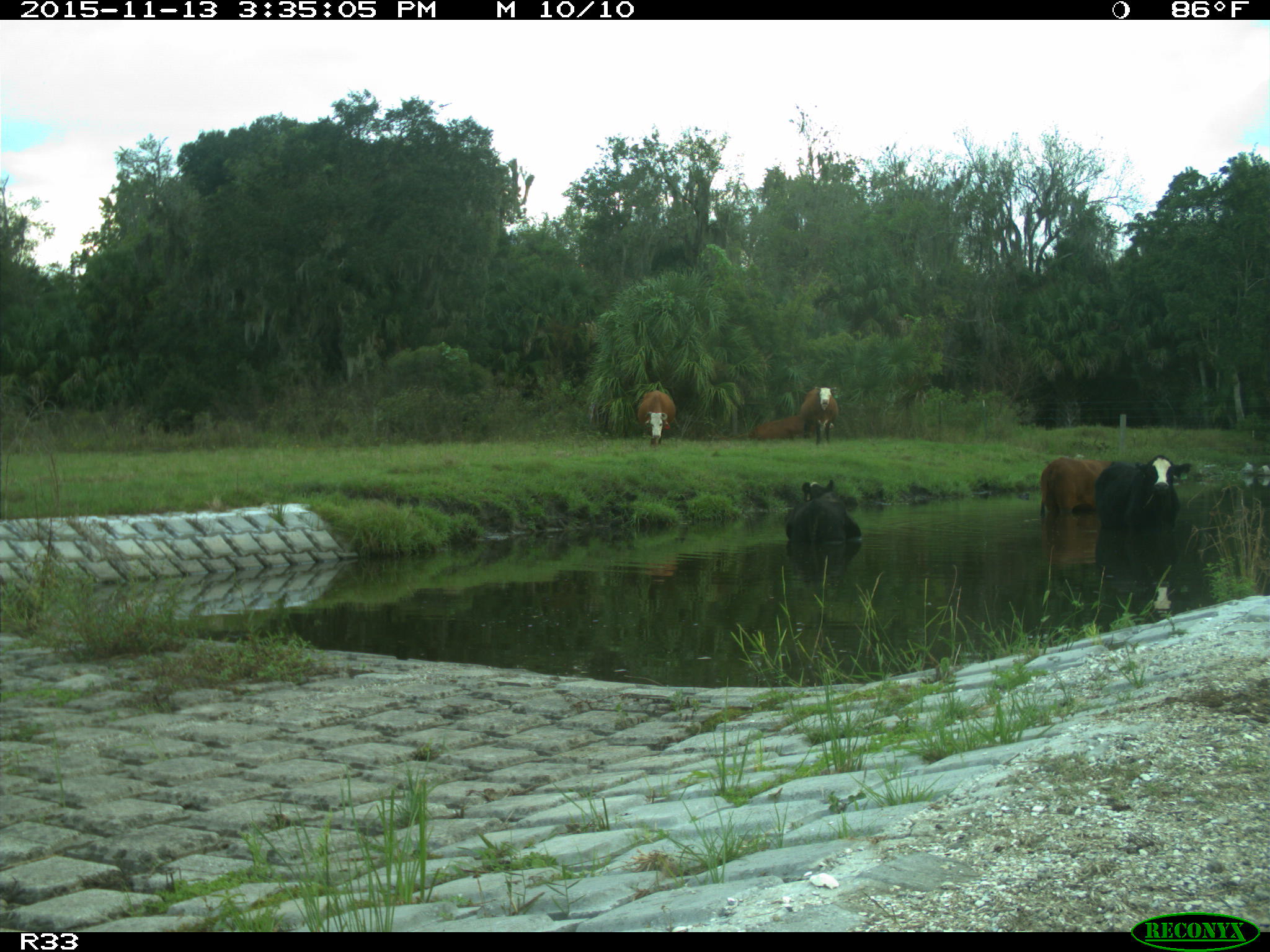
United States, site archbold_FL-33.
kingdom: Animalia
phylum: Chordata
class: Mammalia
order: Artiodactyla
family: Bovidae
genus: Bos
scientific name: Bos taurus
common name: domestic cow